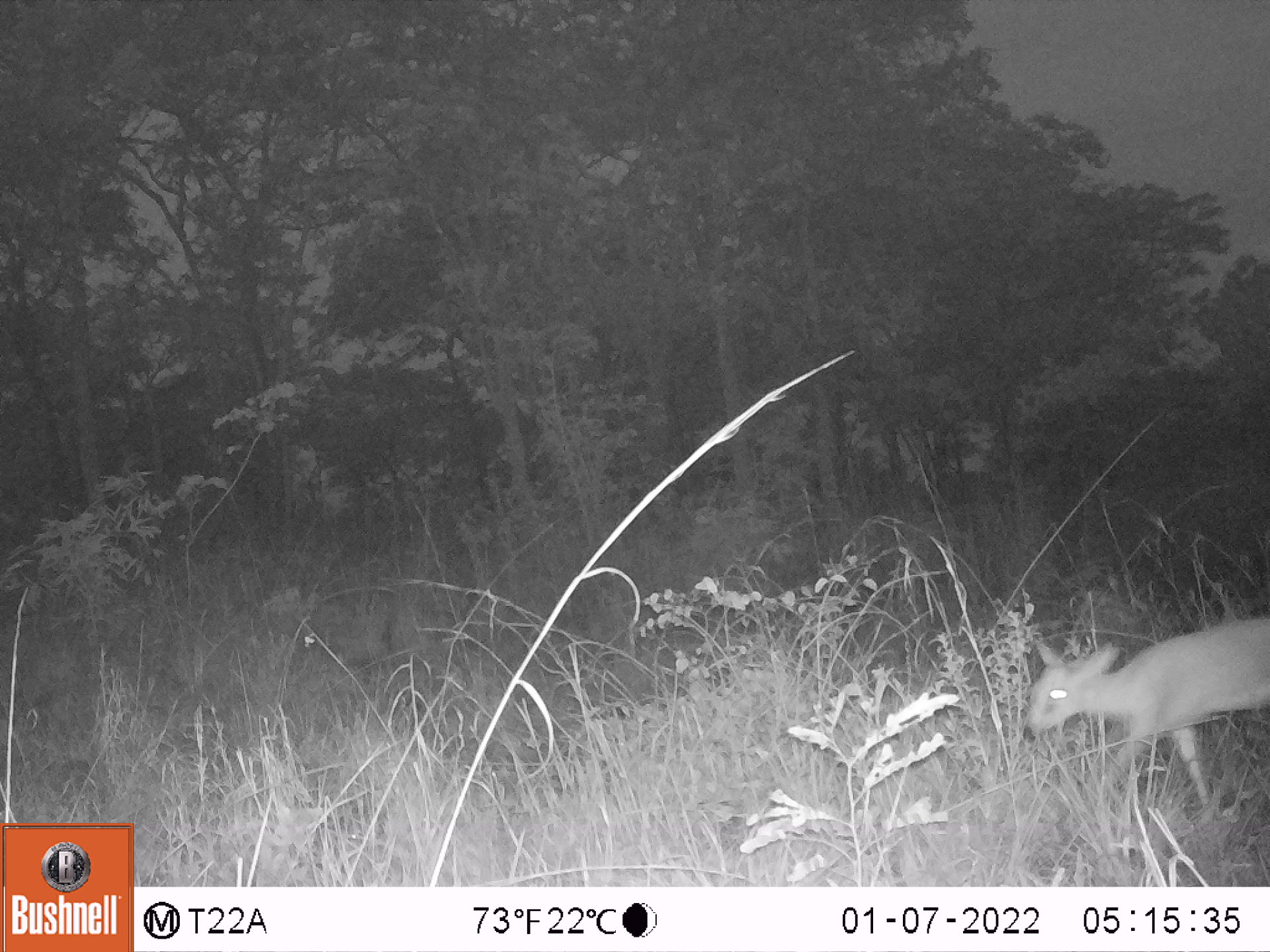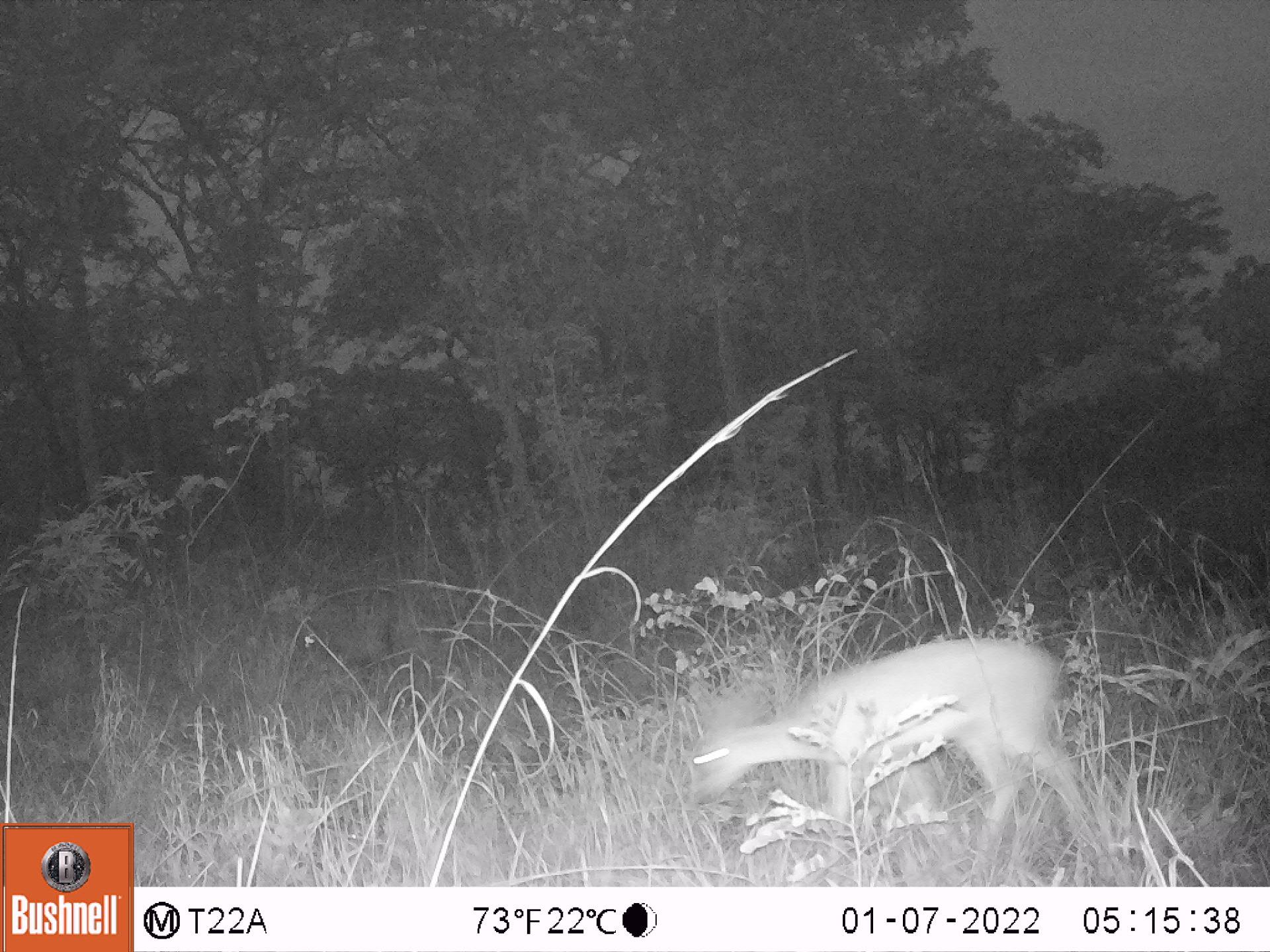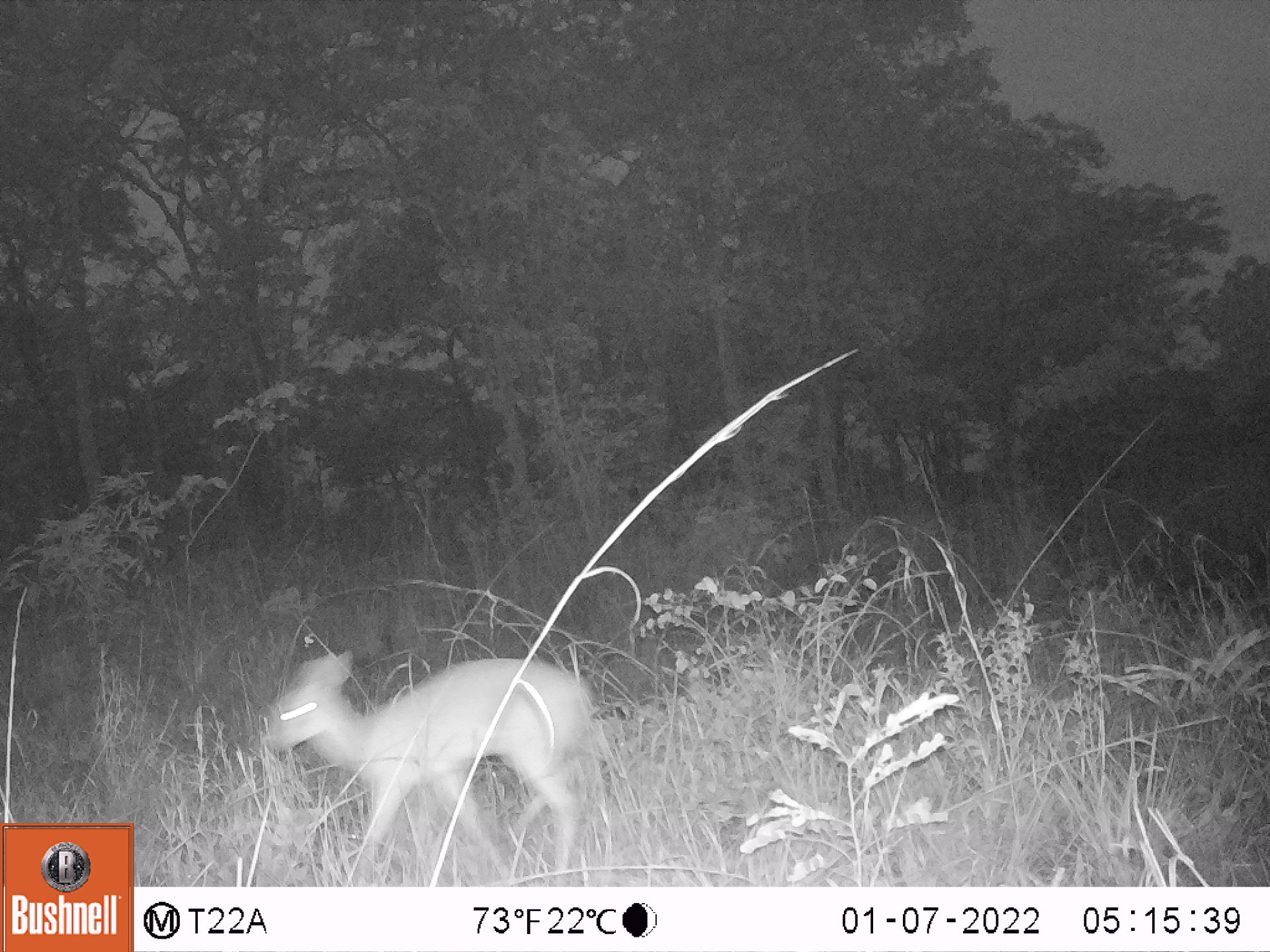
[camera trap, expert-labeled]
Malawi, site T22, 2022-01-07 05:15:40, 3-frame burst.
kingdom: Animalia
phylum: Chordata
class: Mammalia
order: Artiodactyla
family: Bovidae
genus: Sylvicapra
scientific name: Sylvicapra grimmia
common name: common duiker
Common duiker (Sylvicapra grimmia), count 1.